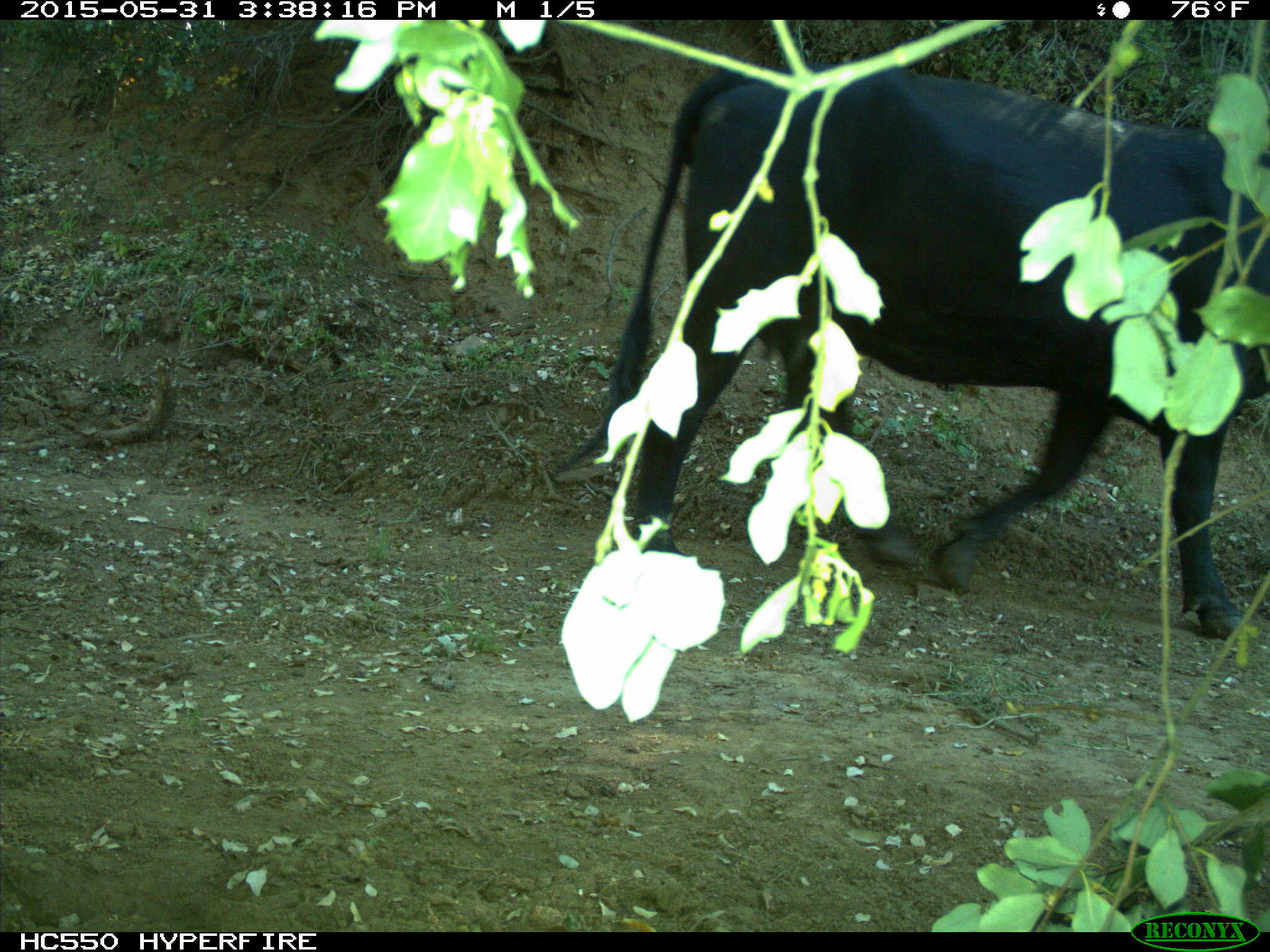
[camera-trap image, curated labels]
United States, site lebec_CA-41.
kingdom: Animalia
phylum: Chordata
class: Mammalia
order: Artiodactyla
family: Bovidae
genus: Bos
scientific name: Bos taurus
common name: domestic cow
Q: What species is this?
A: Bos taurus (domestic cow).